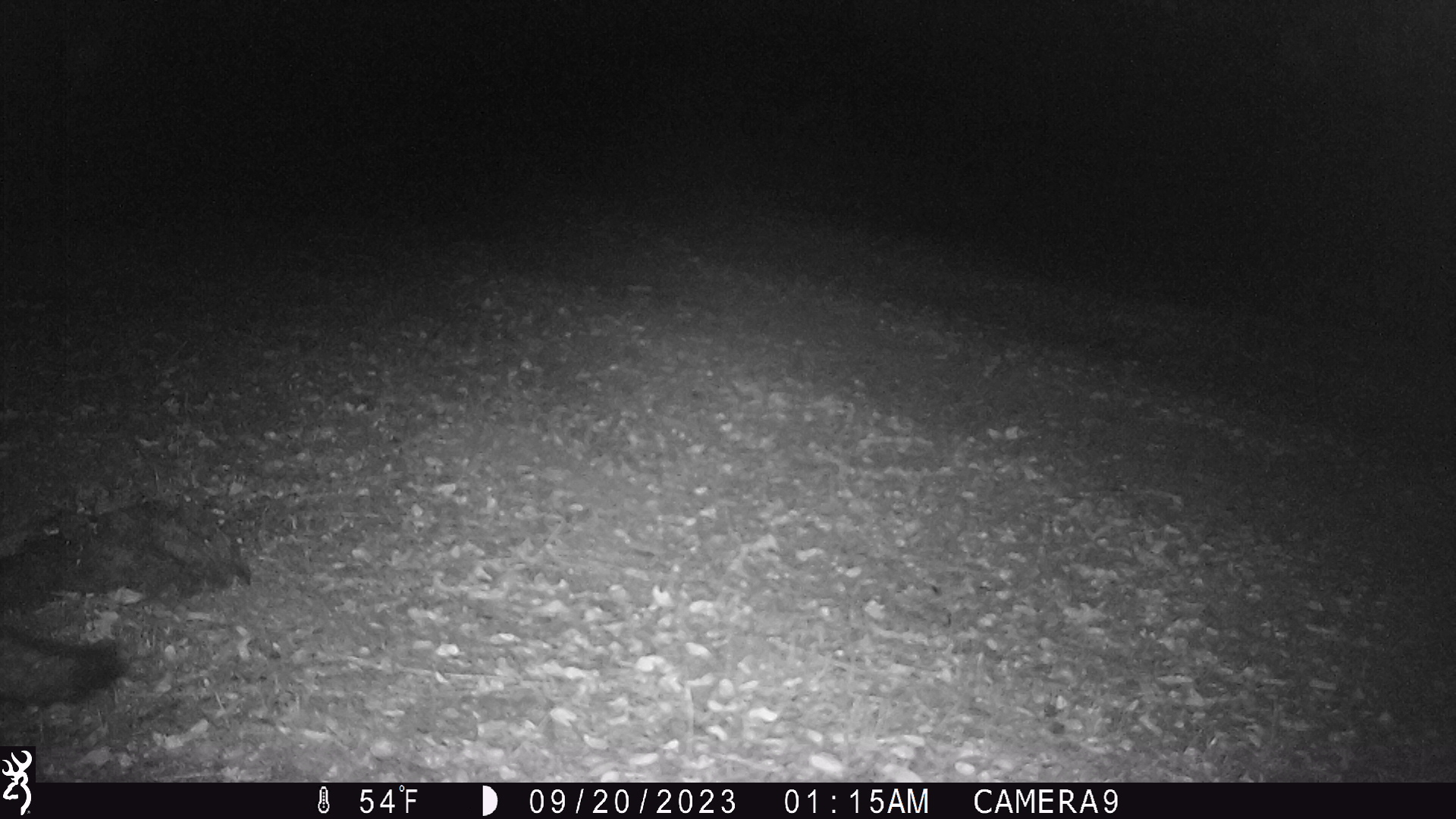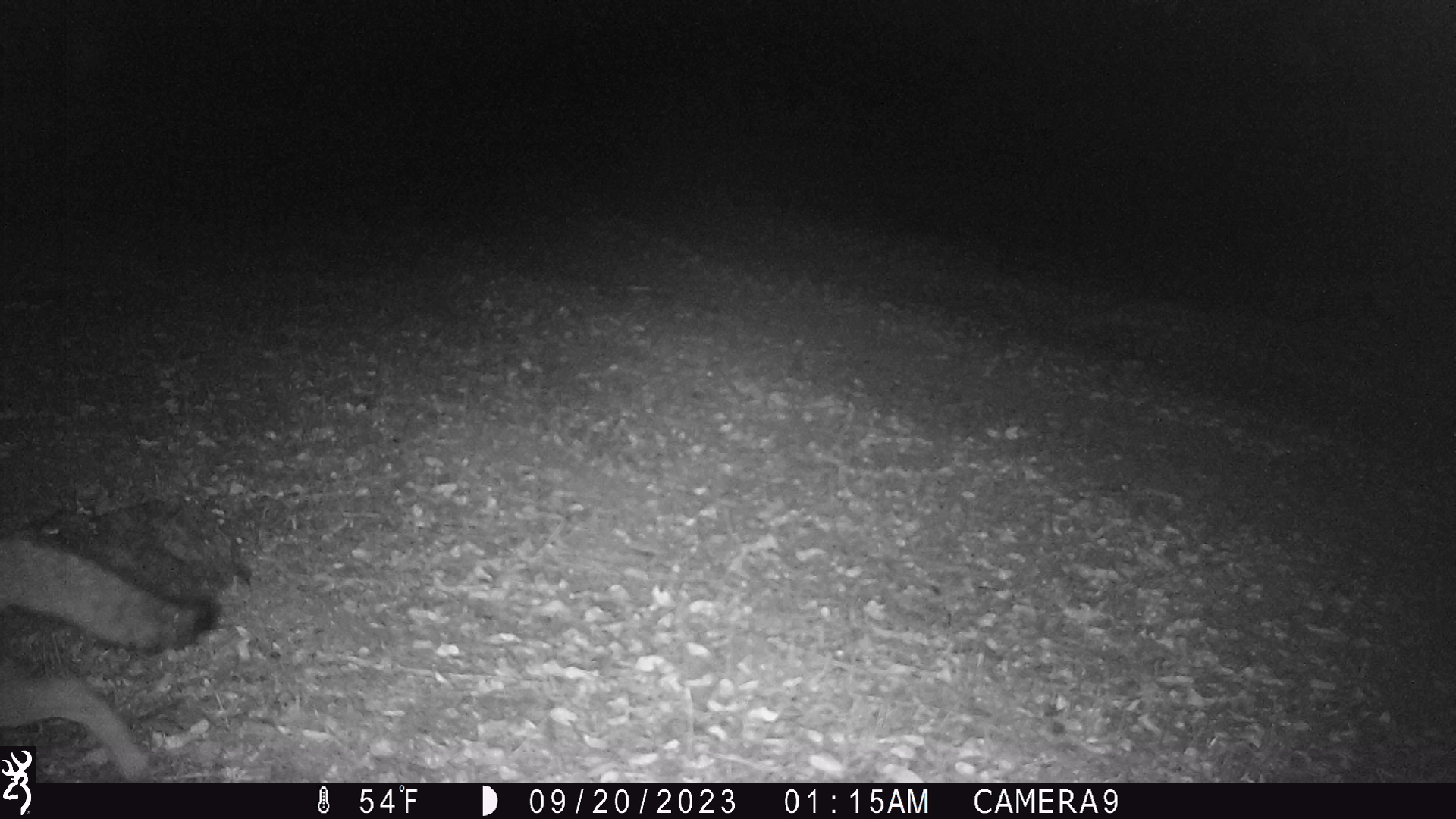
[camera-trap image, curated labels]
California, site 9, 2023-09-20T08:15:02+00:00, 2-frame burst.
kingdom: Animalia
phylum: Chordata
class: Mammalia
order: Carnivora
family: Canidae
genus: Urocyon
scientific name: Urocyon cinereoargenteus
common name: gray fox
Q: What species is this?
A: Gray fox (Urocyon cinereoargenteus).